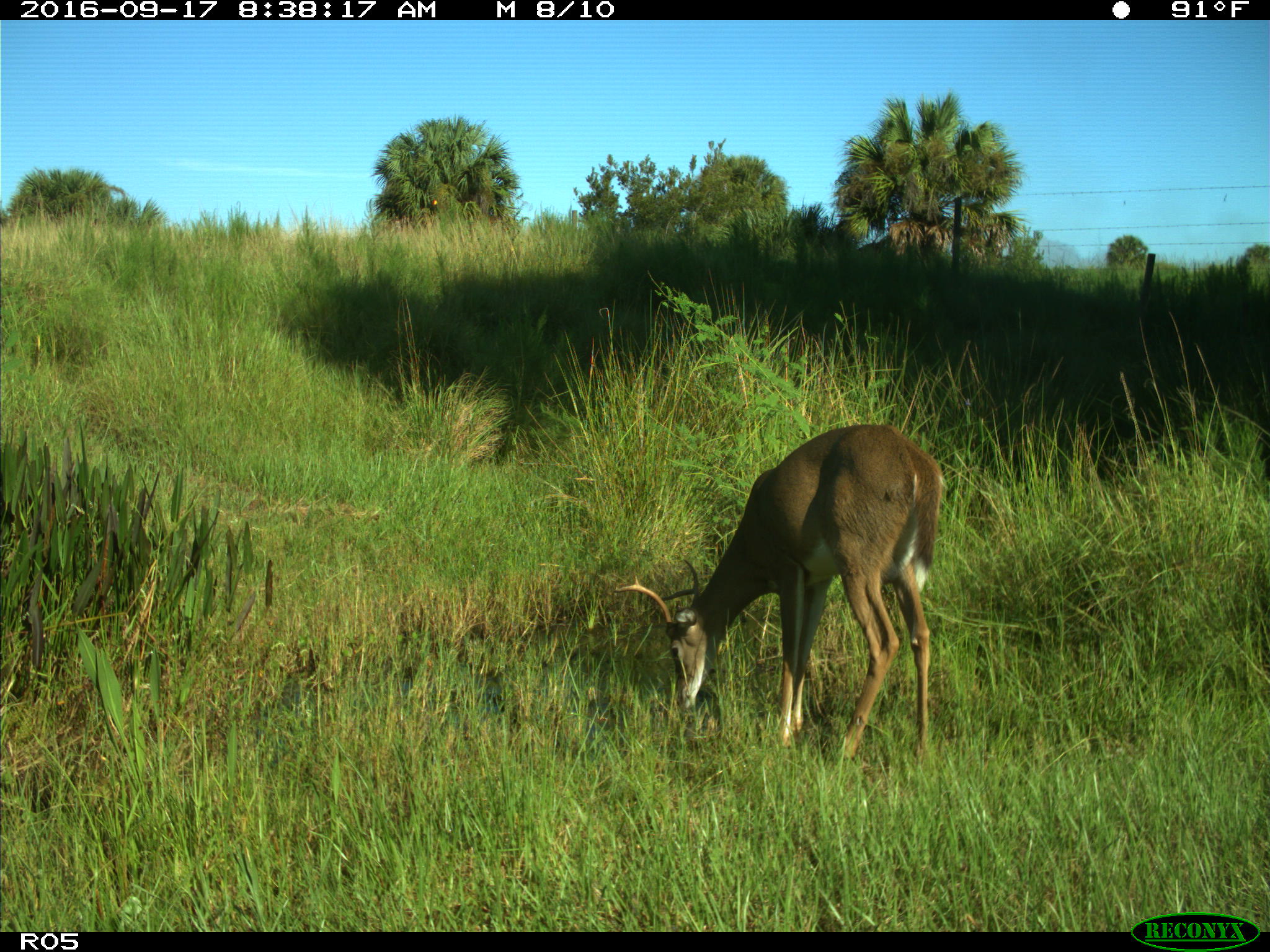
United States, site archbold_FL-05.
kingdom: Animalia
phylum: Chordata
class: Mammalia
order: Artiodactyla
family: Cervidae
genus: Odocoileus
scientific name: Odocoileus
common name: deer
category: unidentified deer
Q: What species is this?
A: Unidentified deer (deer) (Odocoileus).